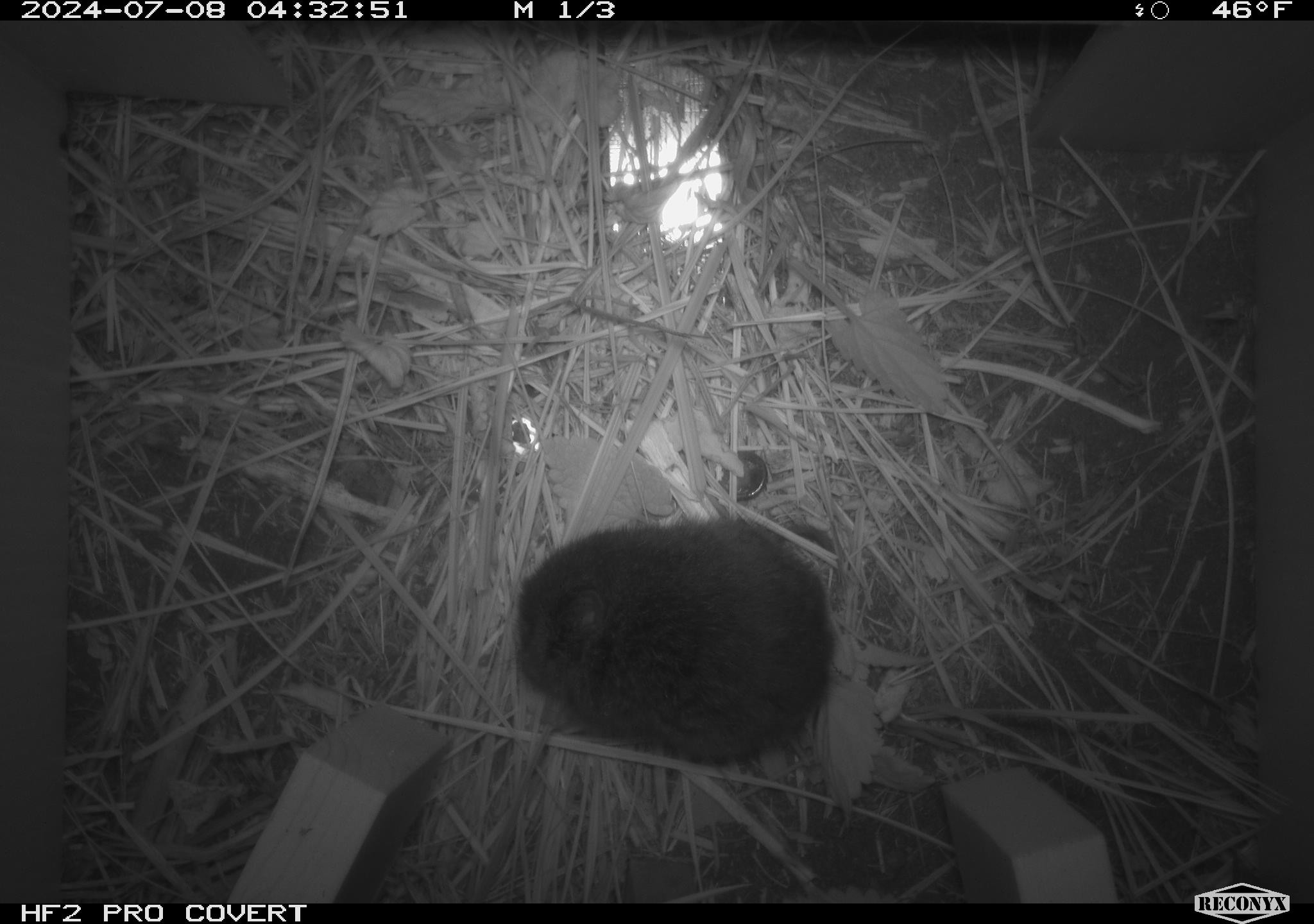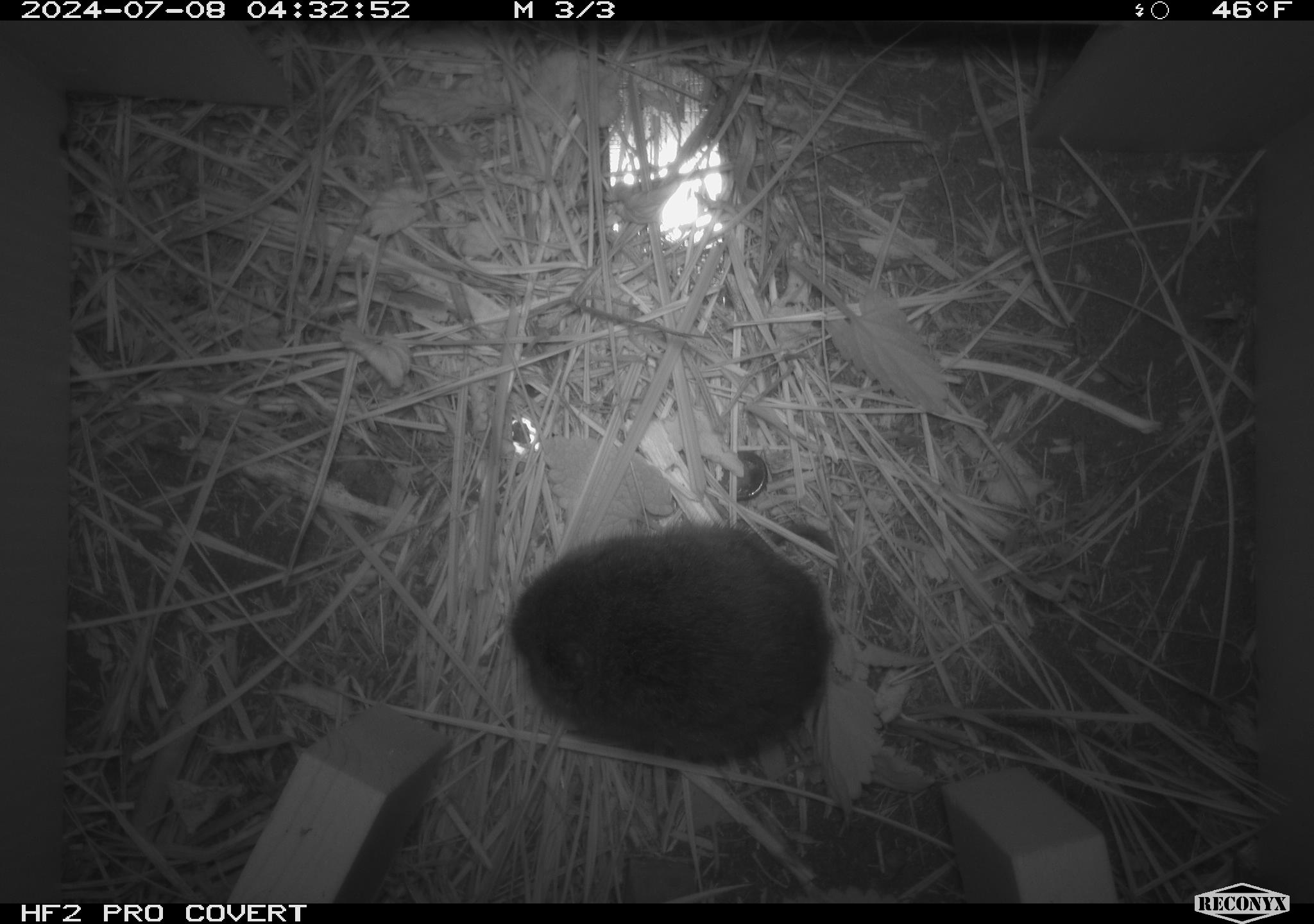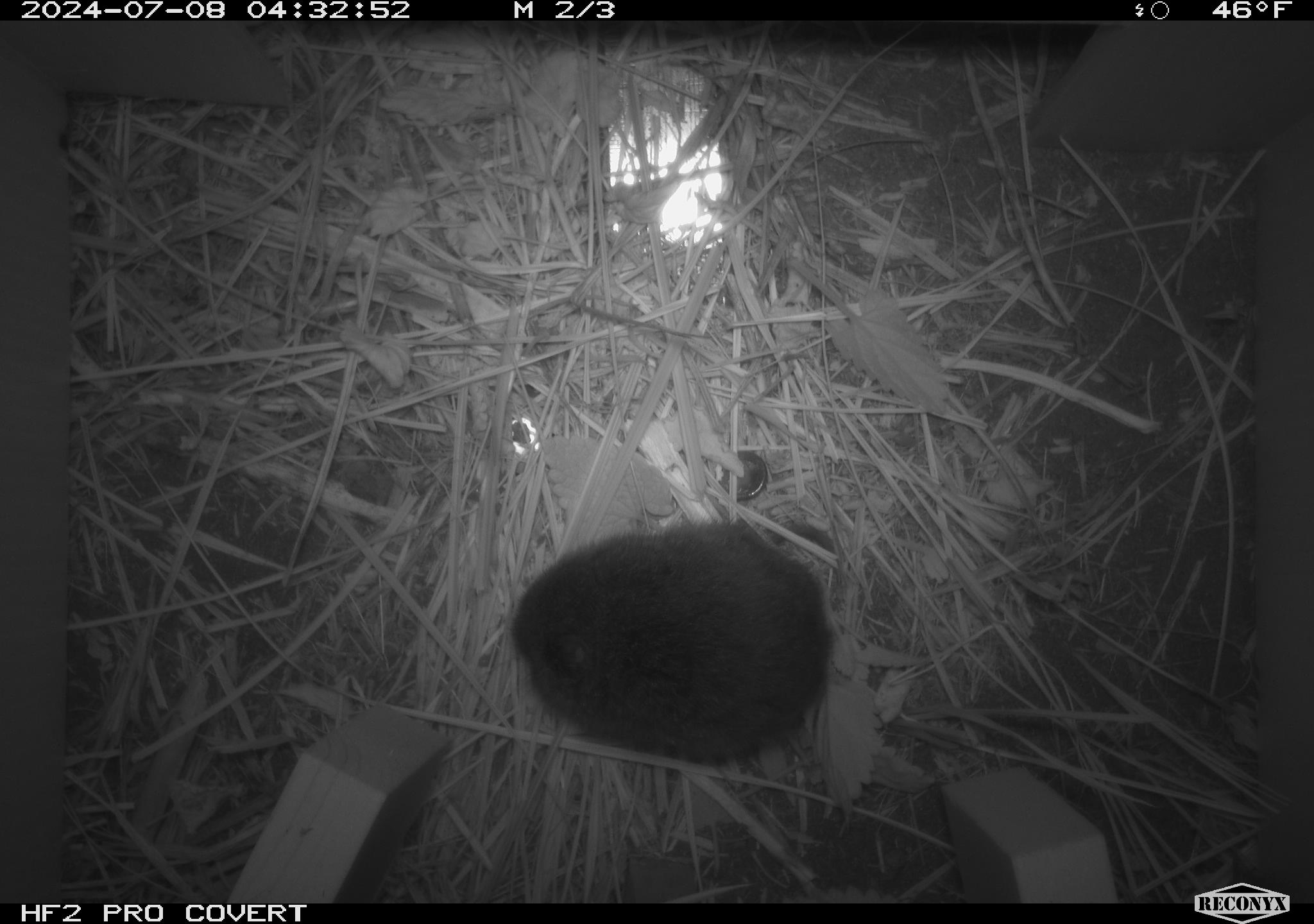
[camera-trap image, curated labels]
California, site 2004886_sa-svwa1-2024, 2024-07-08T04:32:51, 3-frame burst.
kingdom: Animalia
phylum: Chordata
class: Mammalia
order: Rodentia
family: Cricetidae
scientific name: Arvicolinae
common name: voles, lemmings, and muskrats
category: arvicolinae subfamily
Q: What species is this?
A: Arvicolinae subfamily (voles, lemmings, and muskrats) (Arvicolinae).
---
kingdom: Animalia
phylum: Arthropoda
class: Malacostraca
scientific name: Malacostraca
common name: amphipods, crabs, isopods, krill, lobsters and shrimps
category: malacostracan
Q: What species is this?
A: Malacostracan (amphipods, crabs, isopods, krill, lobsters and shrimps) (Malacostraca).